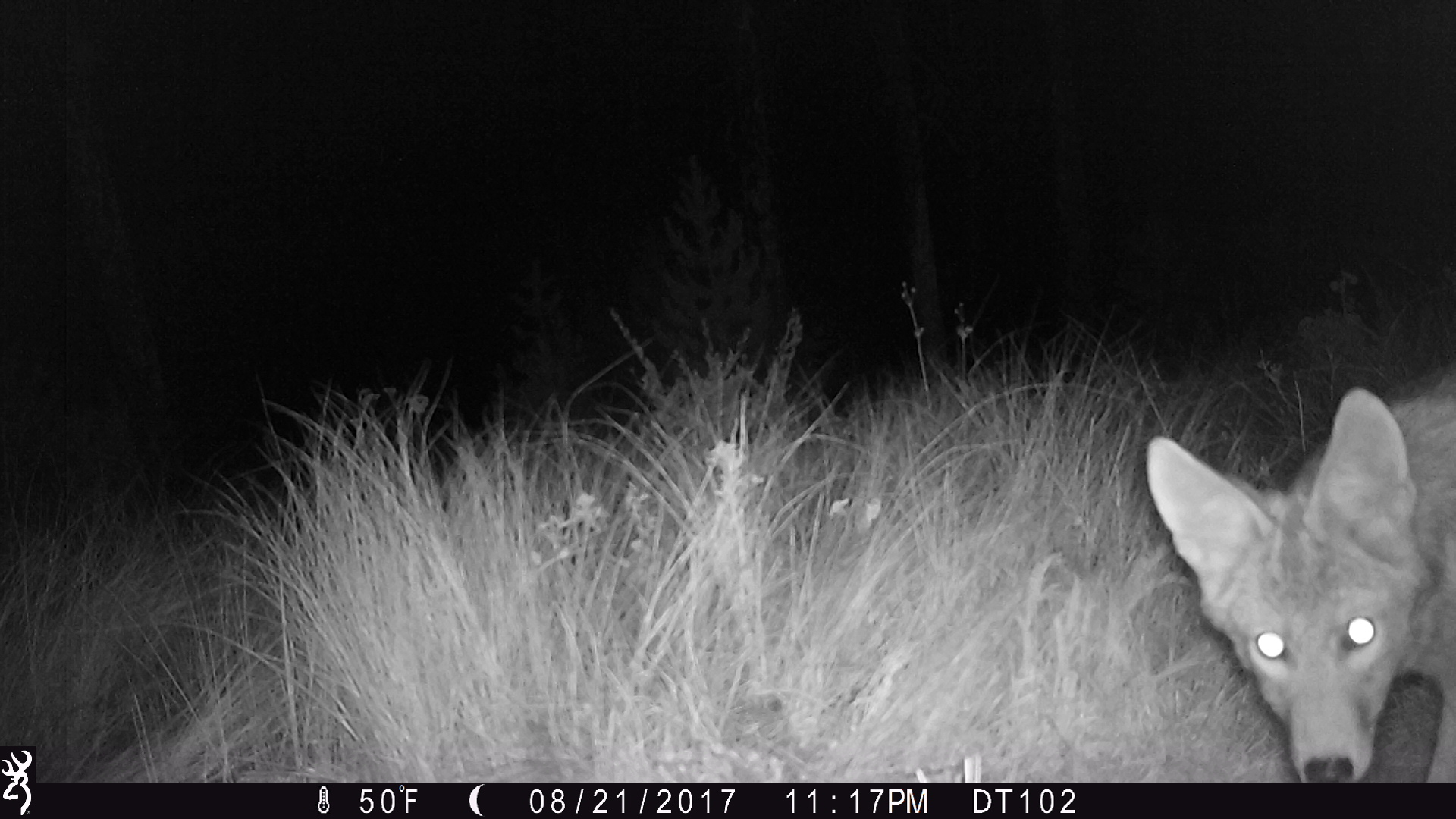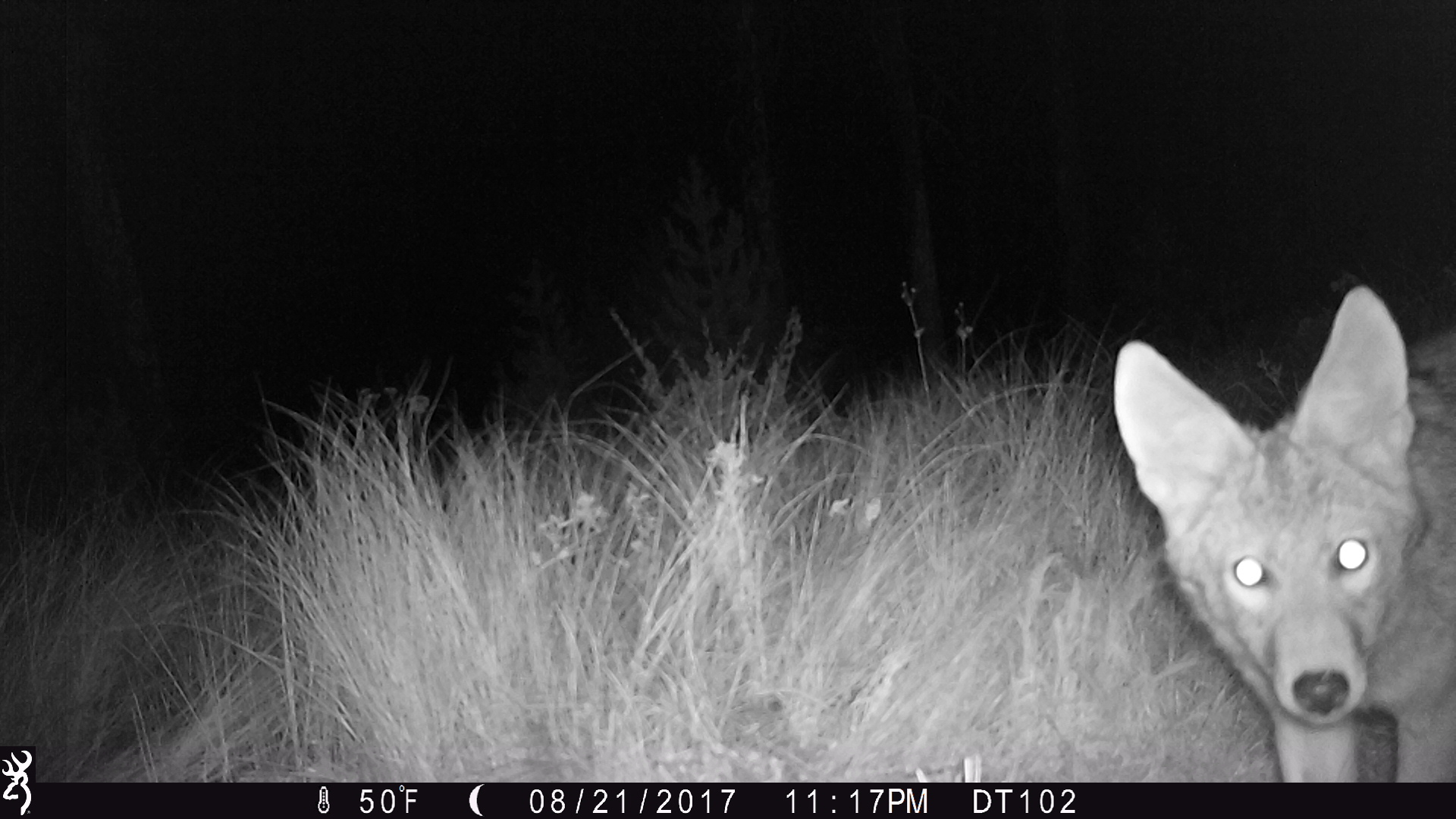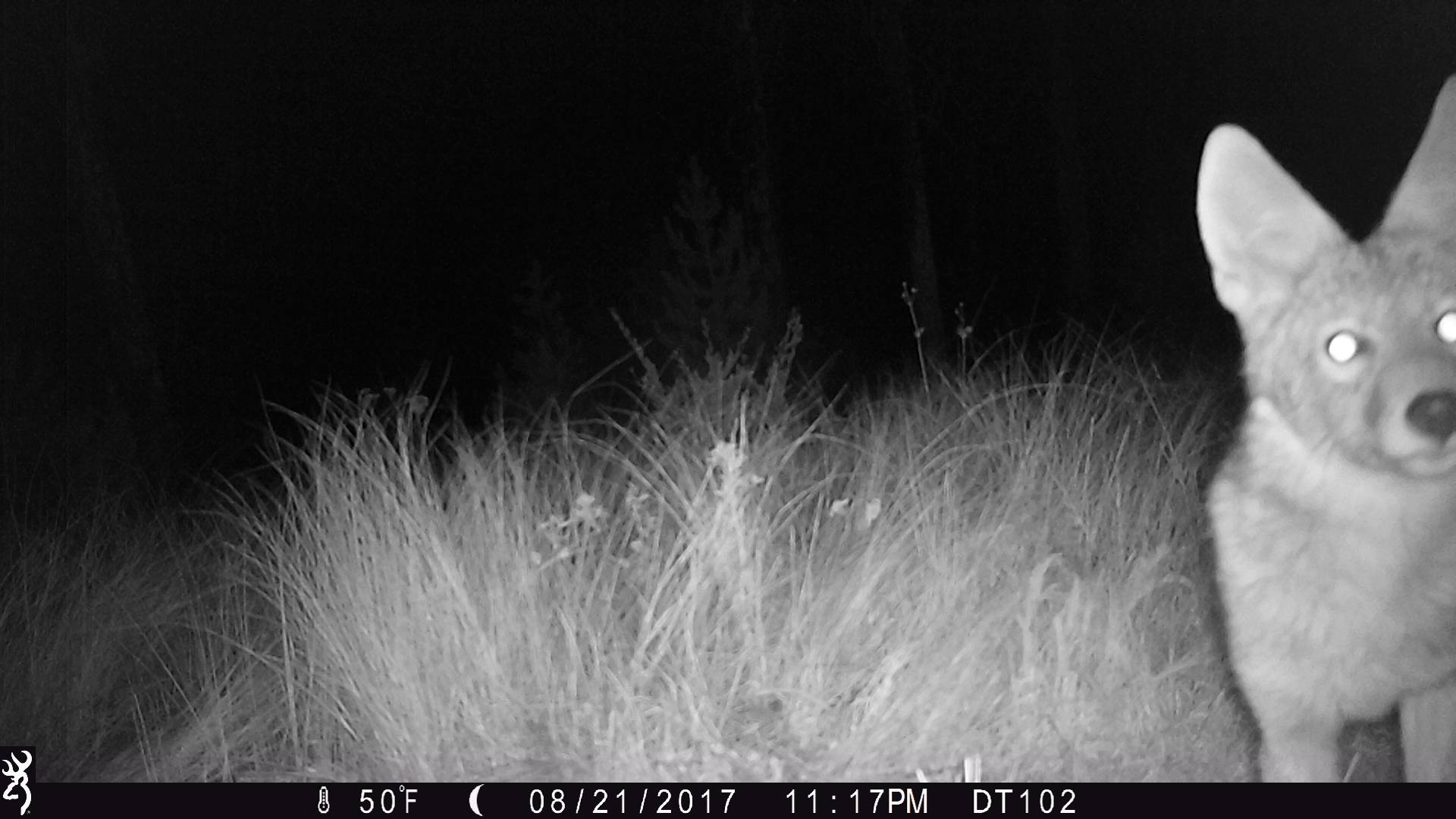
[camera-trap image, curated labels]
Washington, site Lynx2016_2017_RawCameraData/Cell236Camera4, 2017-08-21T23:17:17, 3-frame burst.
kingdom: Animalia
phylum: Chordata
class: Mammalia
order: Carnivora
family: Canidae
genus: Canis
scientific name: Canis latrans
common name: coyote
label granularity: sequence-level